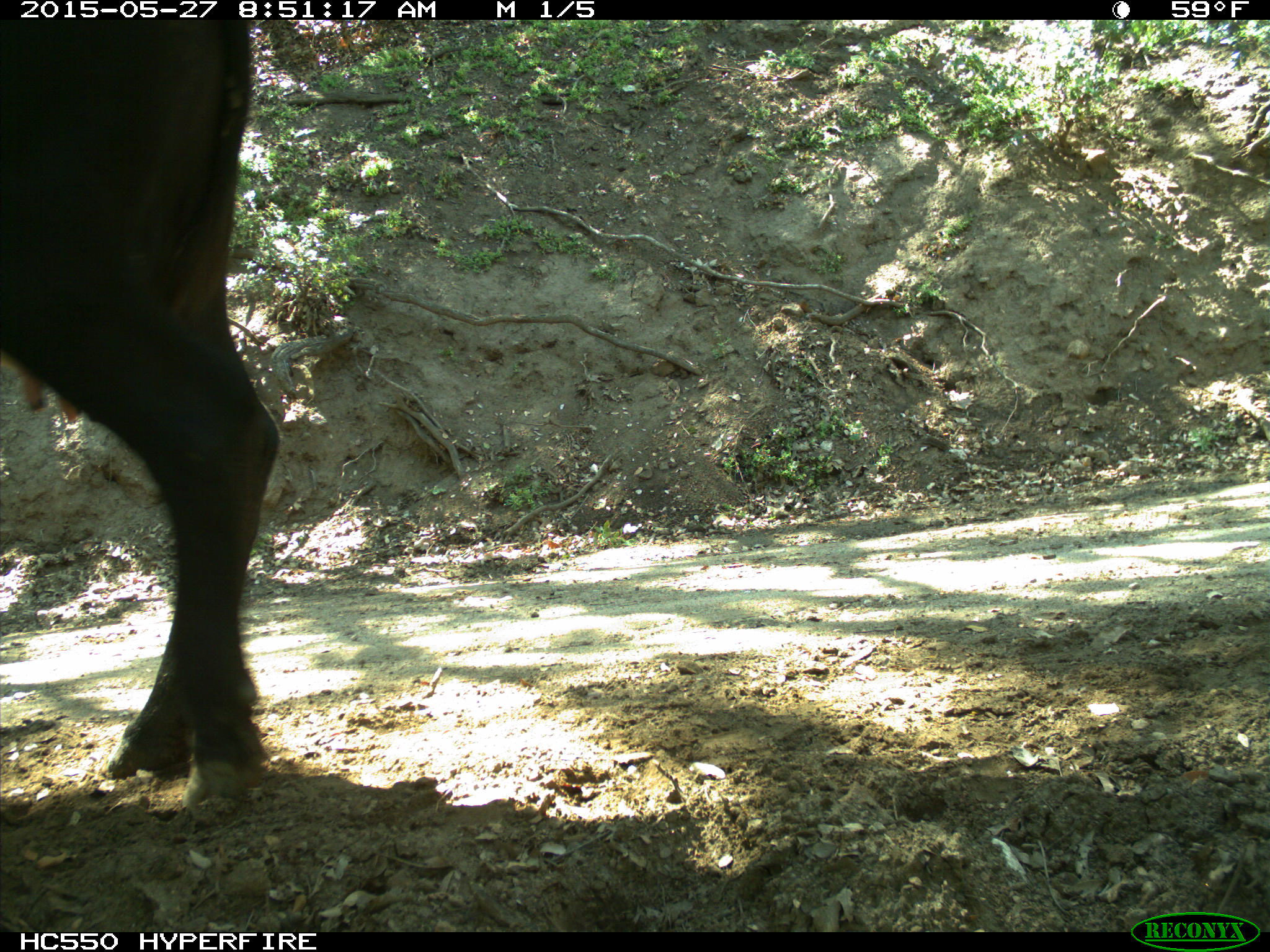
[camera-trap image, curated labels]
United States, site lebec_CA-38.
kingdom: Animalia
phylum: Chordata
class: Mammalia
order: Artiodactyla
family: Bovidae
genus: Bos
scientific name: Bos taurus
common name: domestic cow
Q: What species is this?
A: Bos taurus (domestic cow).